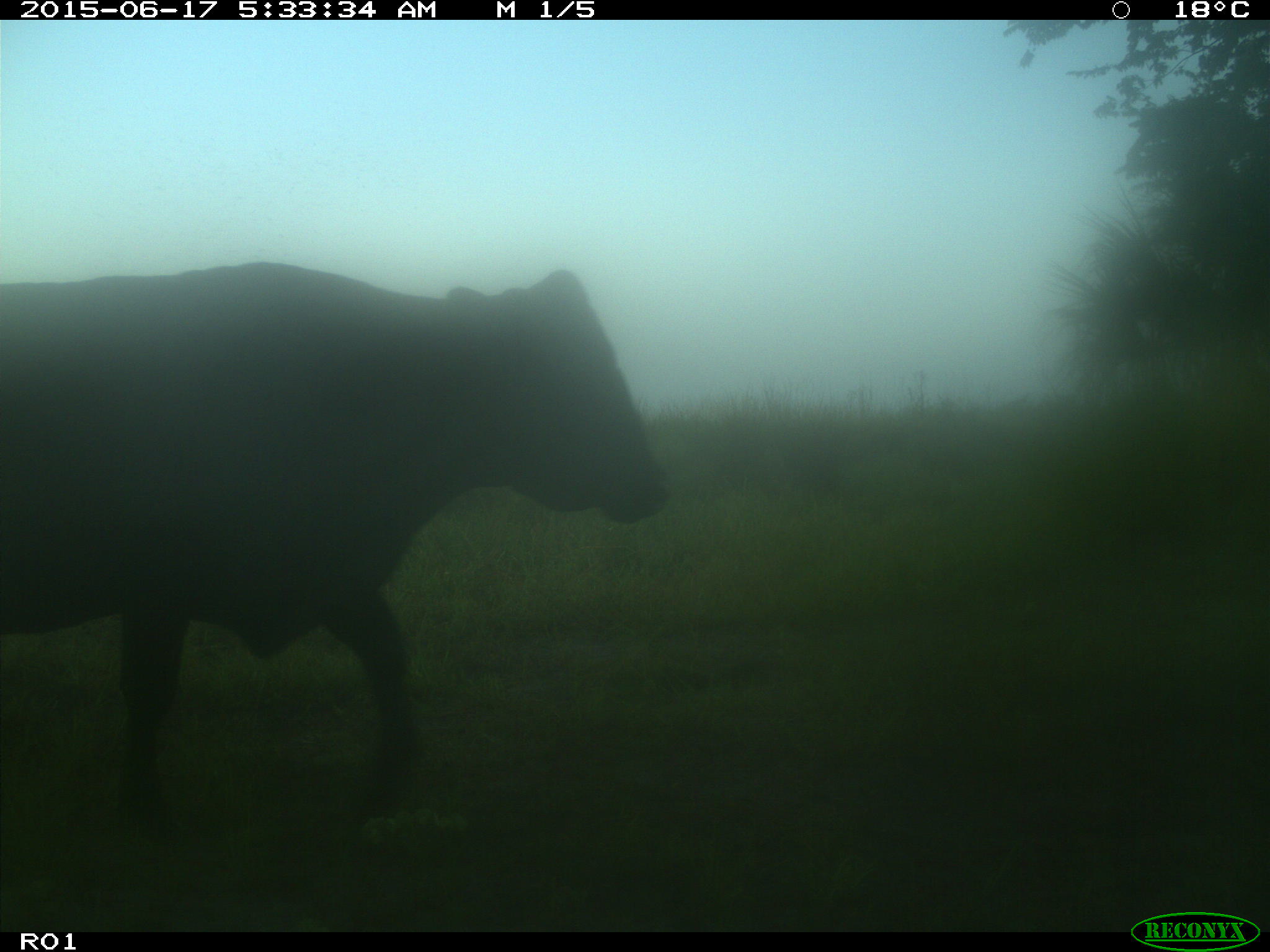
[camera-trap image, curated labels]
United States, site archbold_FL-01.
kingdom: Animalia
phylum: Chordata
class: Mammalia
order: Artiodactyla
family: Bovidae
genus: Bos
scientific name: Bos taurus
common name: domestic cow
Bos taurus (domestic cow).